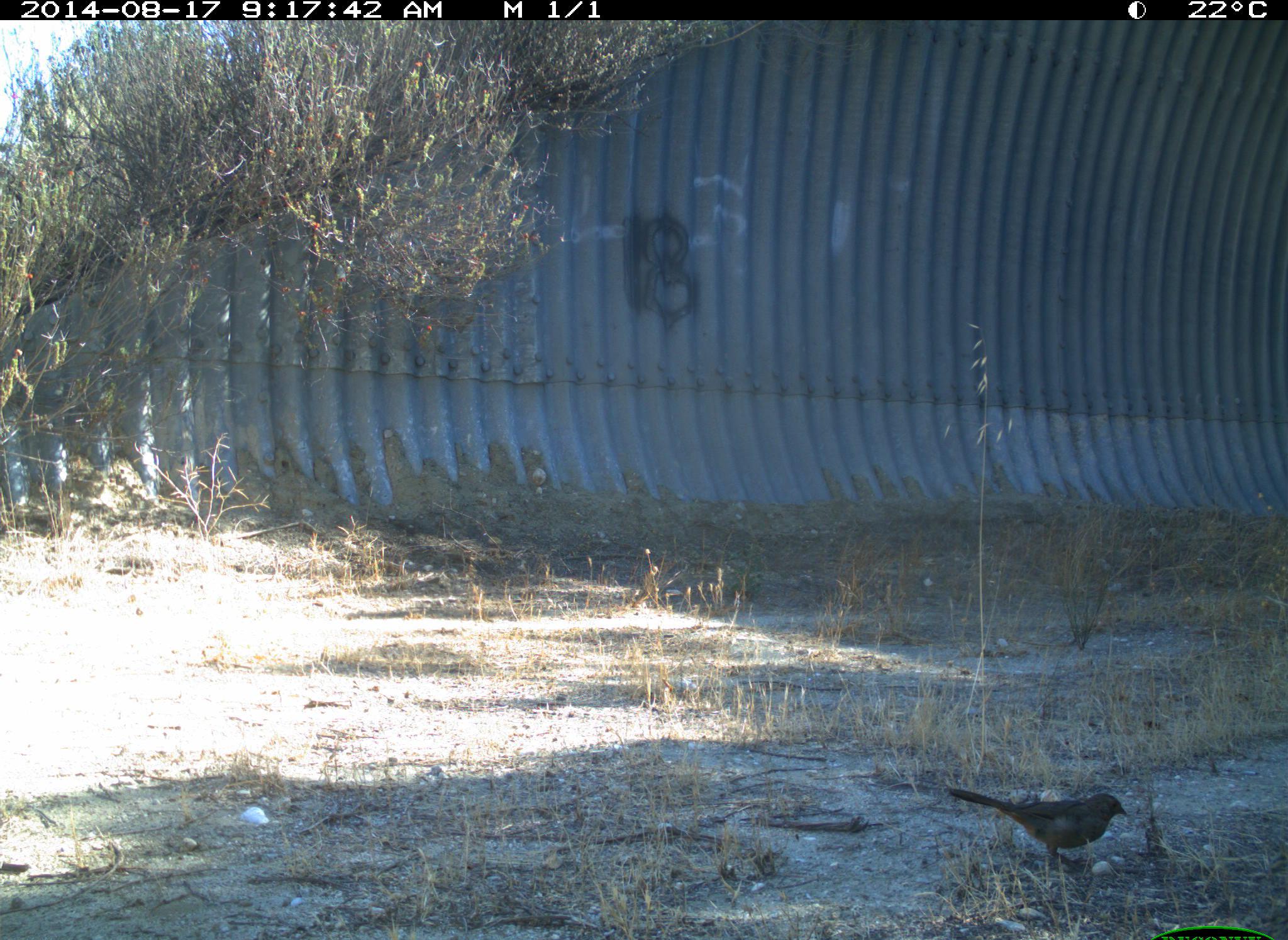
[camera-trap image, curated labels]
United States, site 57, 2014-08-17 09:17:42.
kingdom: Animalia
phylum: Chordata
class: Aves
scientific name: Aves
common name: bird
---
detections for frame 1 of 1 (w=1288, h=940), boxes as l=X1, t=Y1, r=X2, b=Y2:
bird: l=946, t=786, r=1129, b=873